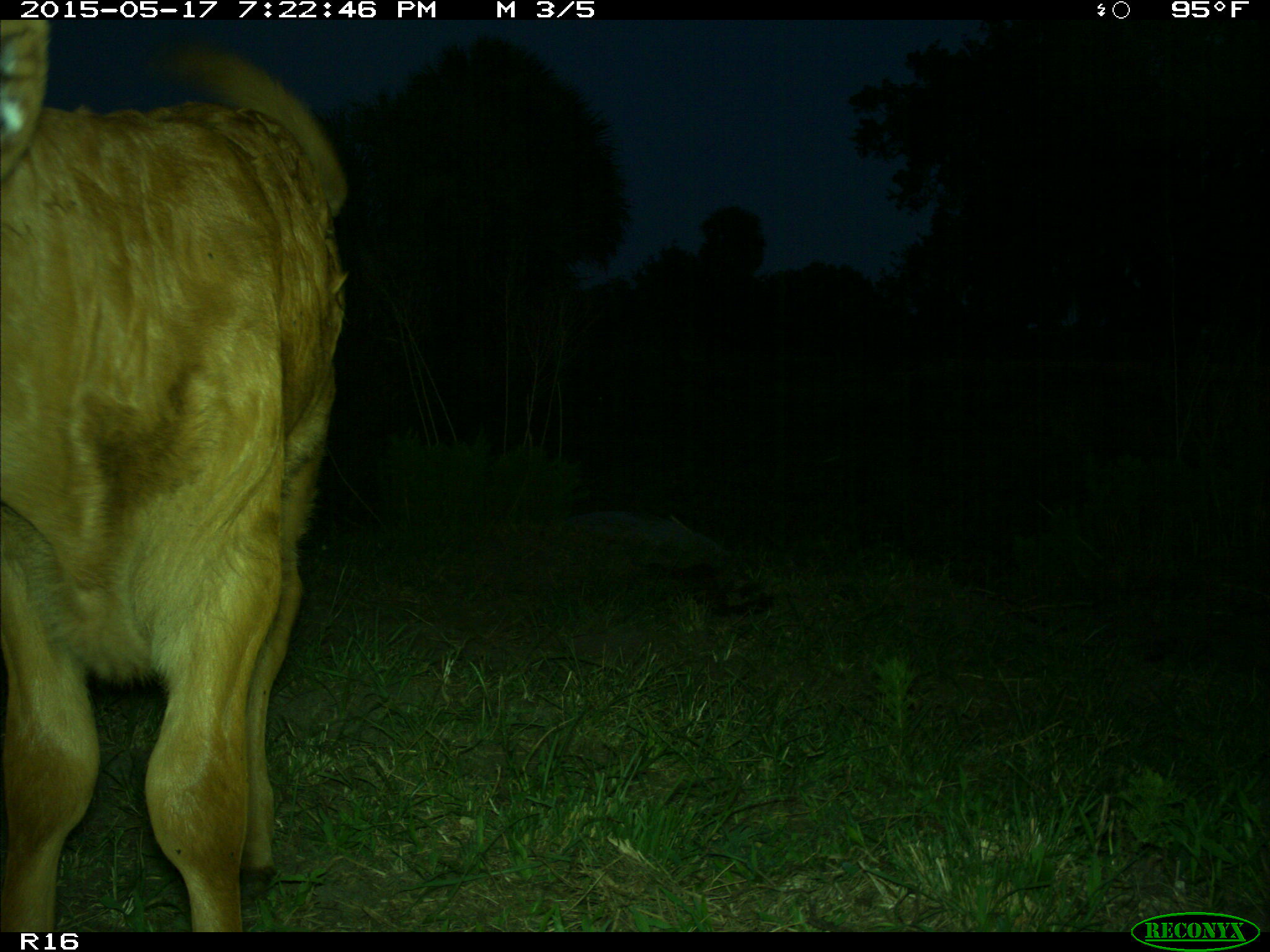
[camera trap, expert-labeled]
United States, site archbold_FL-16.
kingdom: Animalia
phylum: Chordata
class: Mammalia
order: Artiodactyla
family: Bovidae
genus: Bos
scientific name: Bos taurus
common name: domestic cow